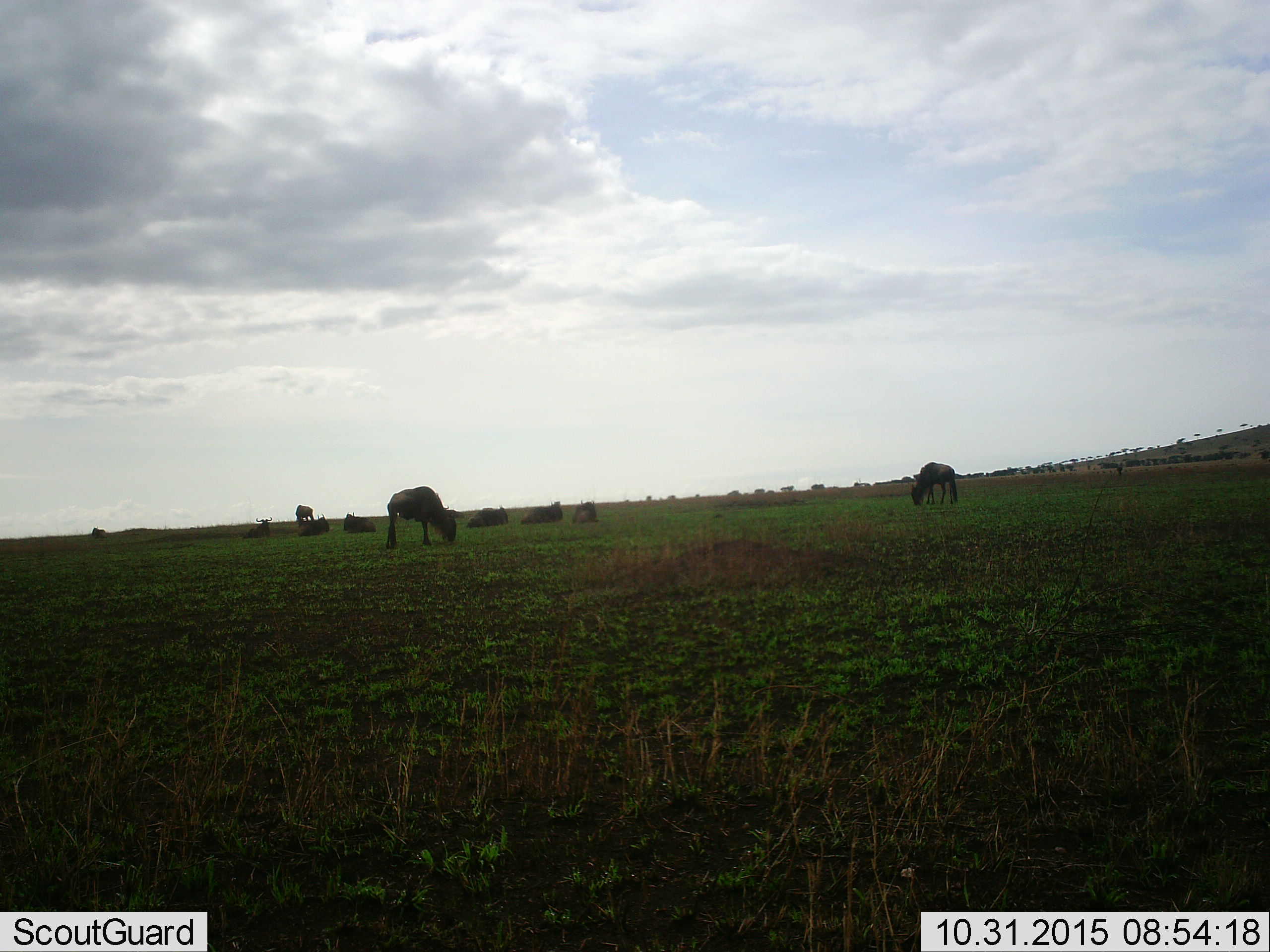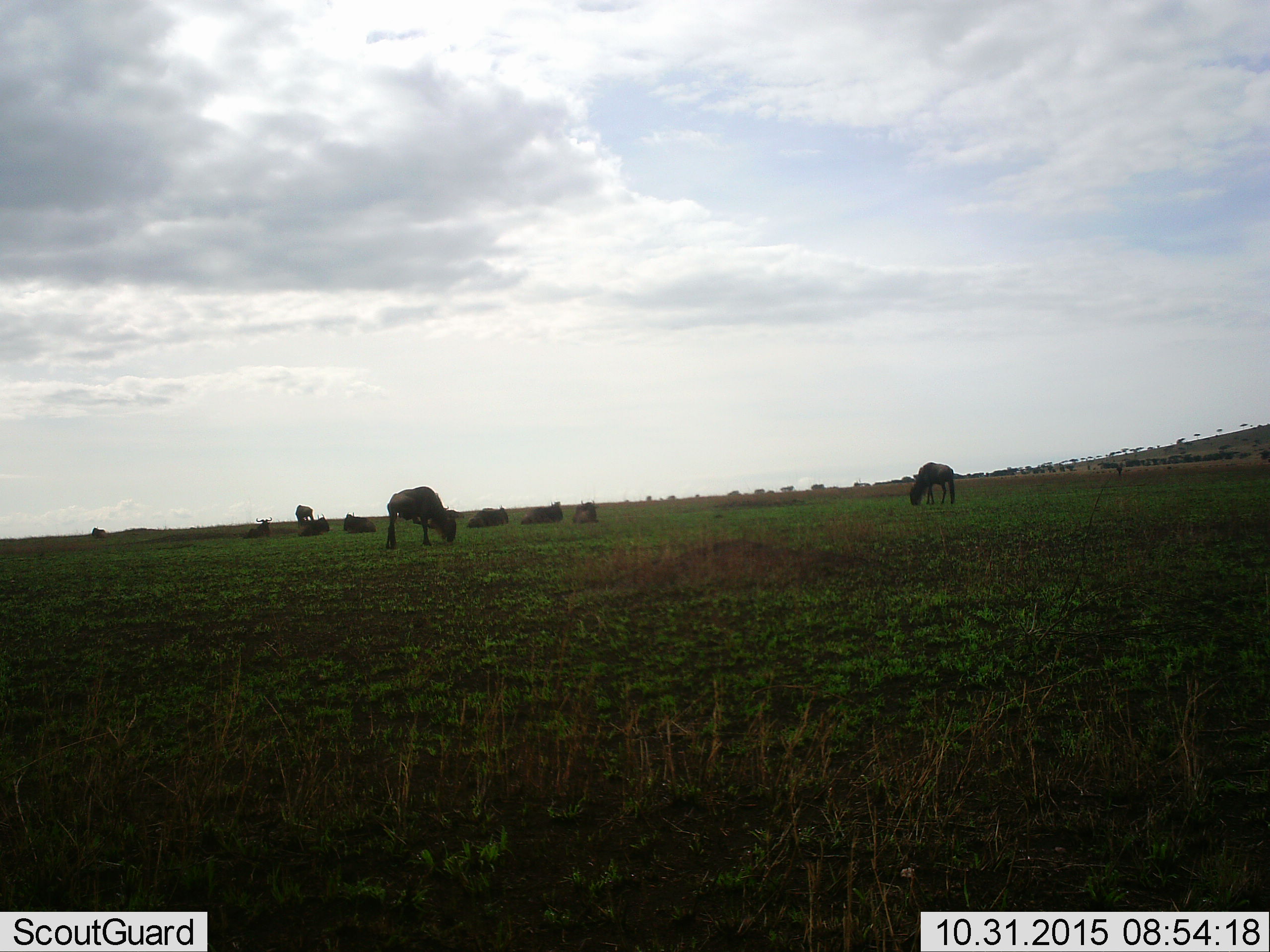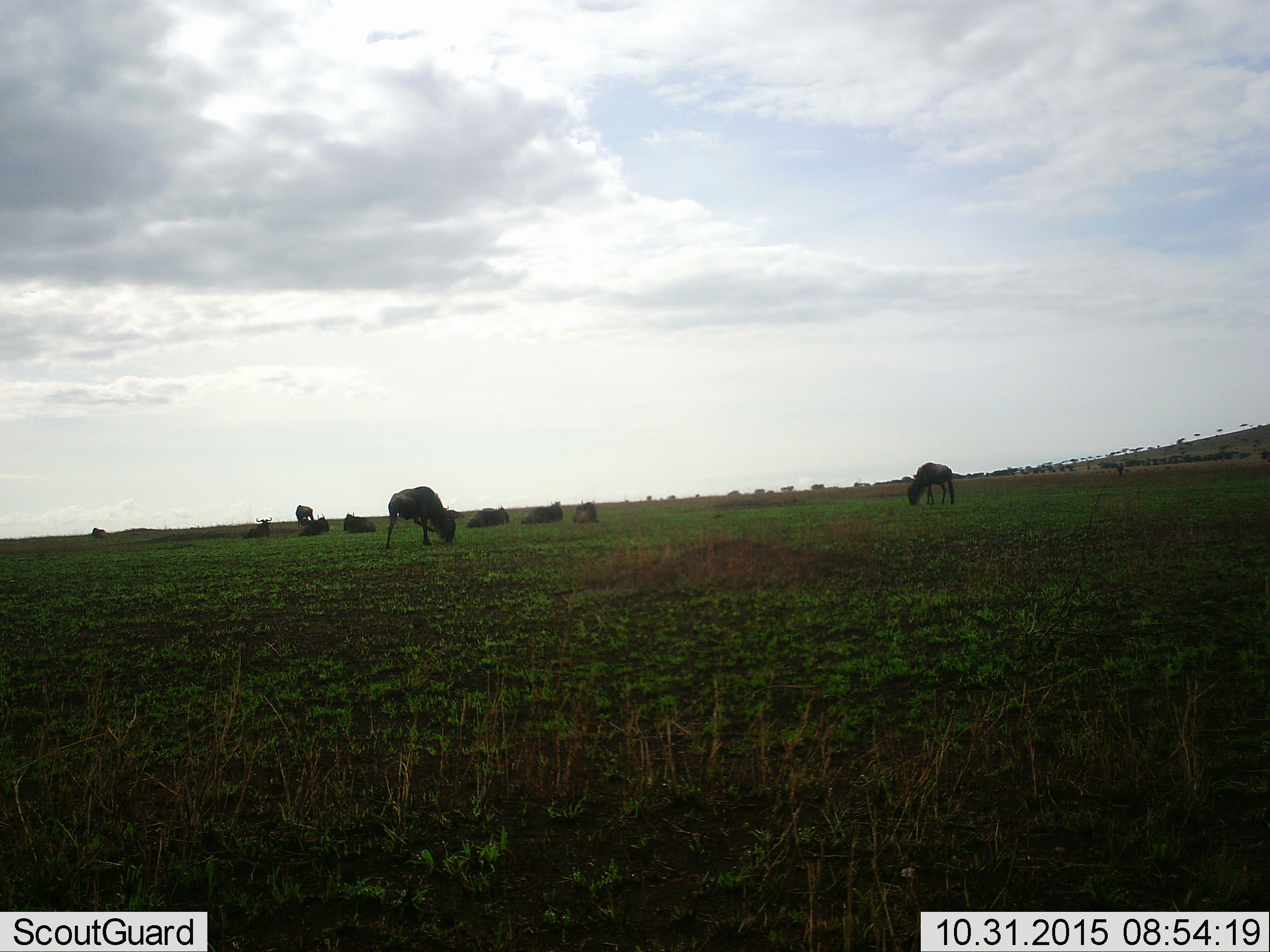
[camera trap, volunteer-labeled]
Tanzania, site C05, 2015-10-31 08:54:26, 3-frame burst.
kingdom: Animalia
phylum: Chordata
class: Mammalia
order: Artiodactyla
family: Bovidae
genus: Connochaetes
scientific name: Connochaetes taurinus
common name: blue wildebeest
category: wildebeest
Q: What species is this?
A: Wildebeest (blue wildebeest) (Connochaetes taurinus).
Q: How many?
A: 10.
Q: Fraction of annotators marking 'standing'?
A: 53%.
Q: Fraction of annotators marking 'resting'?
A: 80%.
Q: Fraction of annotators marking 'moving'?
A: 13%.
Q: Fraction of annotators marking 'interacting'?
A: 0%.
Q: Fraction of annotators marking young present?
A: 0%.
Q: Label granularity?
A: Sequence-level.